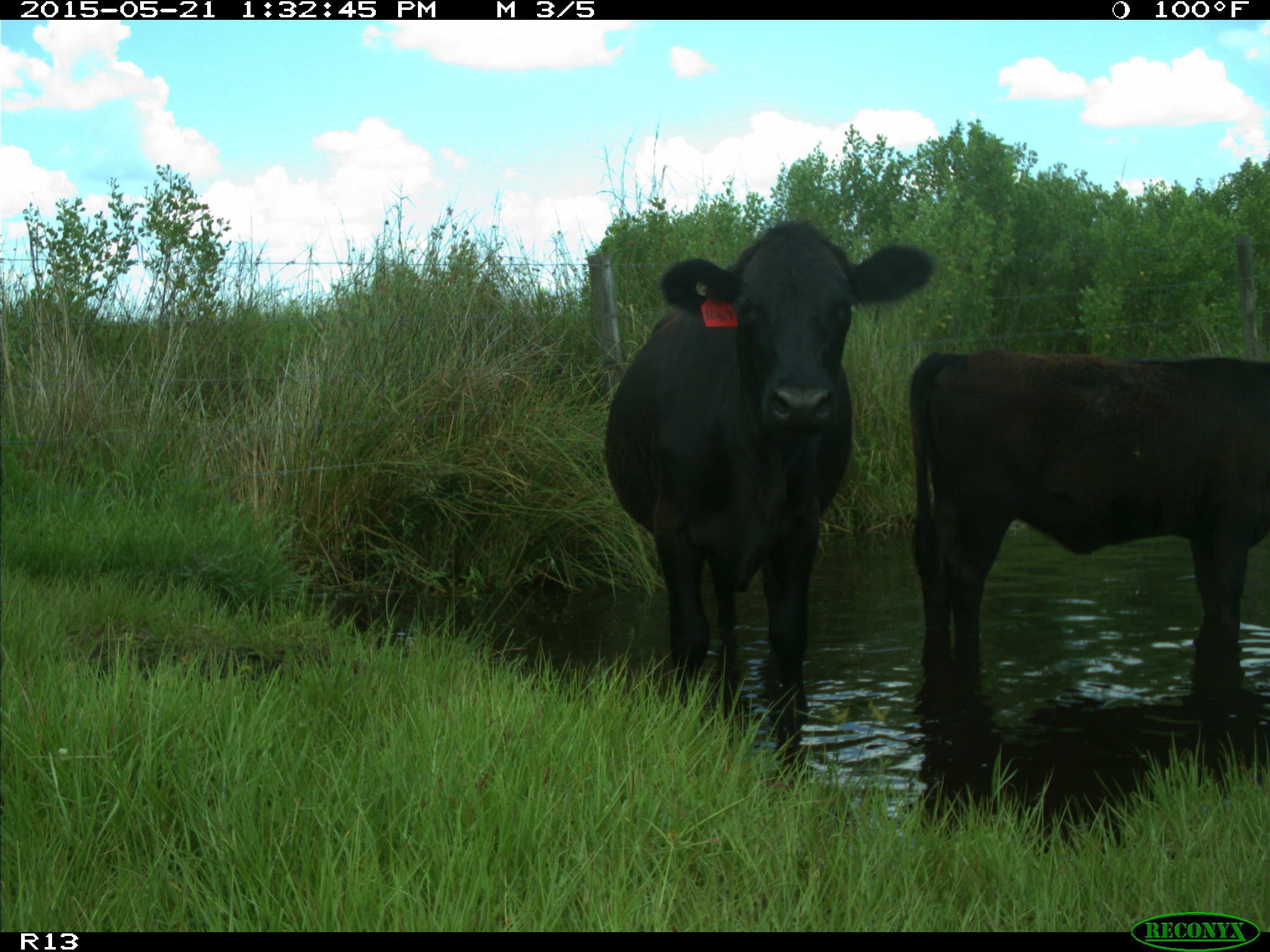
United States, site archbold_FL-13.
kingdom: Animalia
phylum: Chordata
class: Mammalia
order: Artiodactyla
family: Bovidae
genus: Bos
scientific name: Bos taurus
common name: domestic cow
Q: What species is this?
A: Bos taurus (domestic cow).